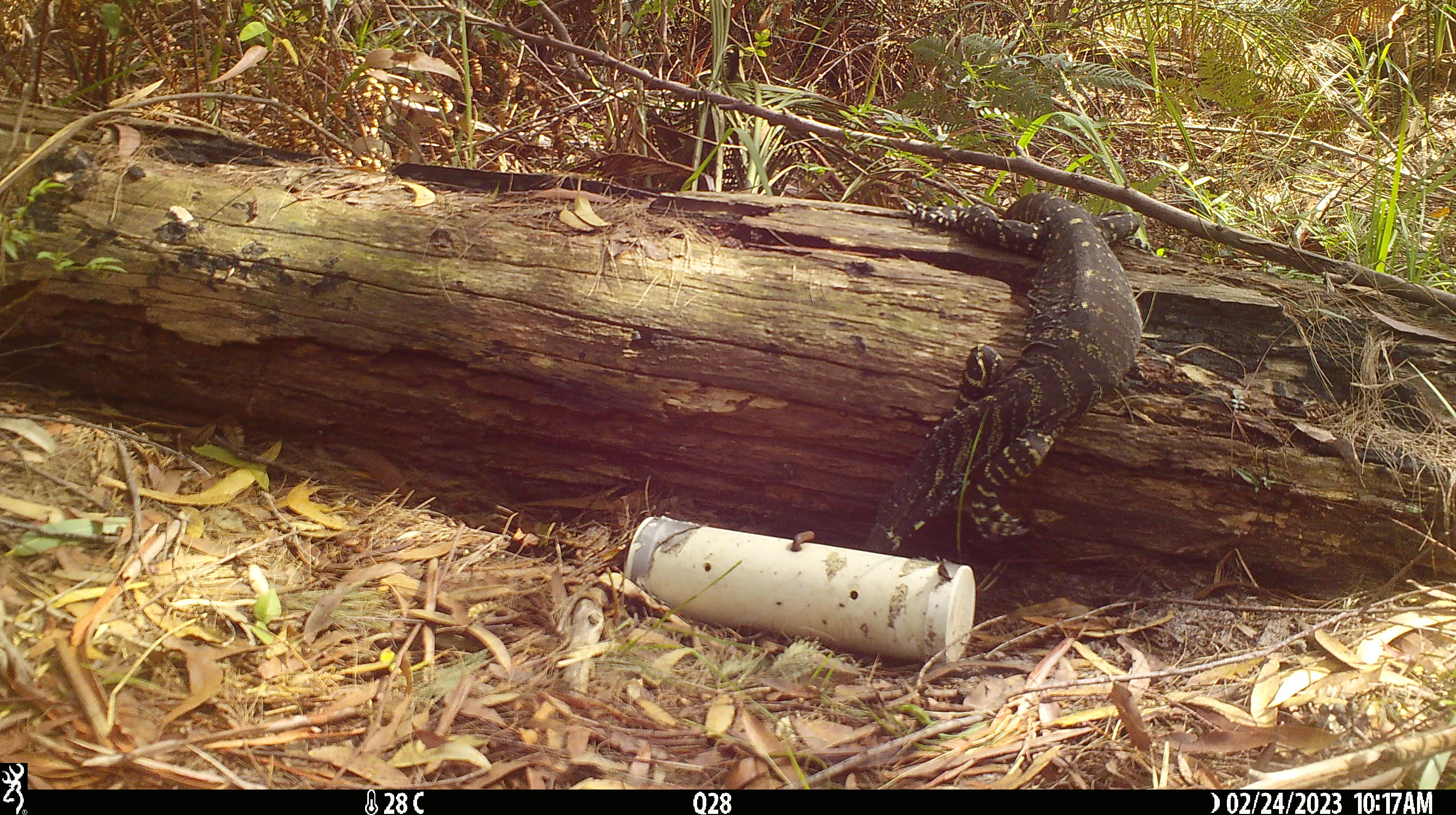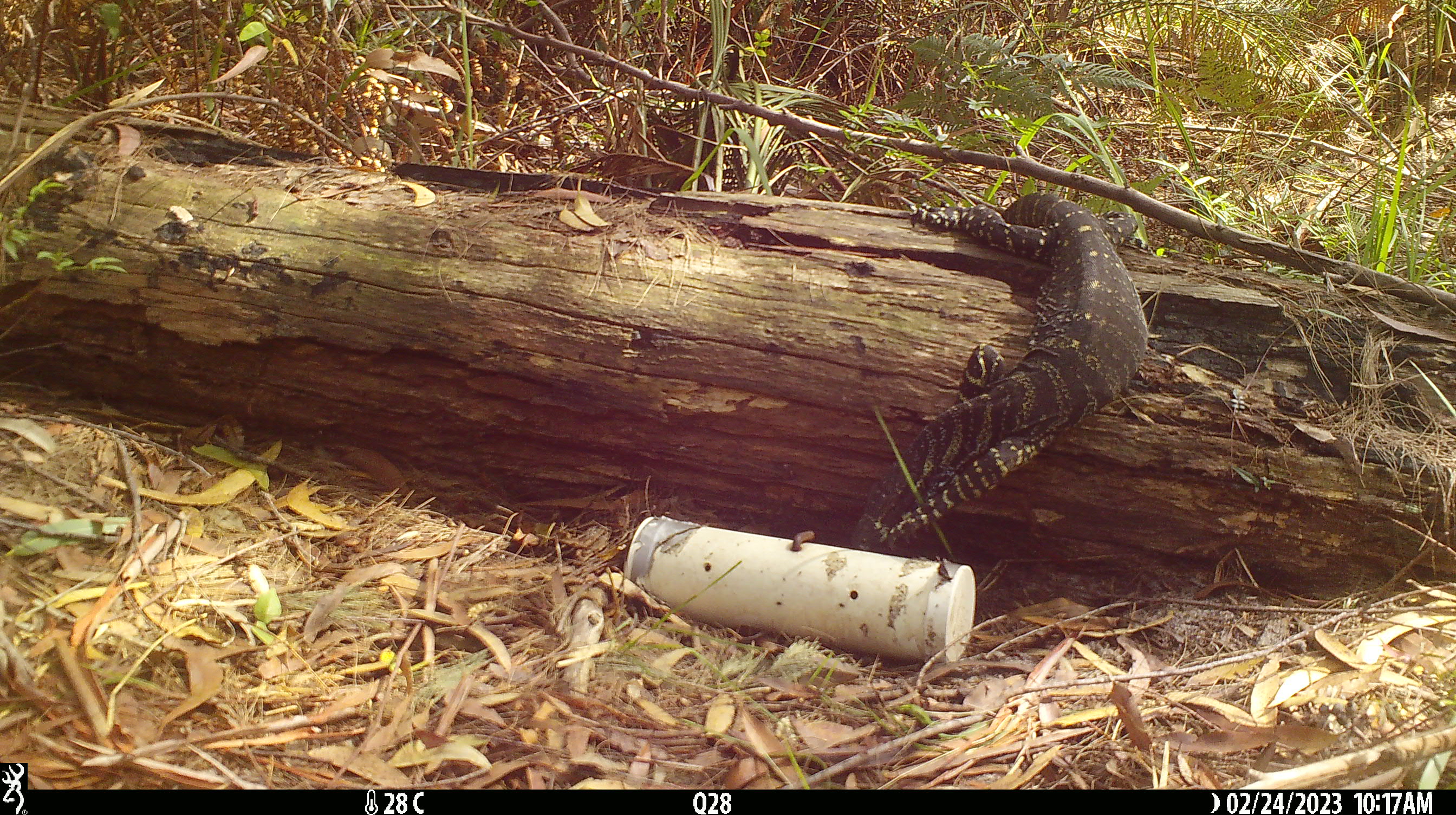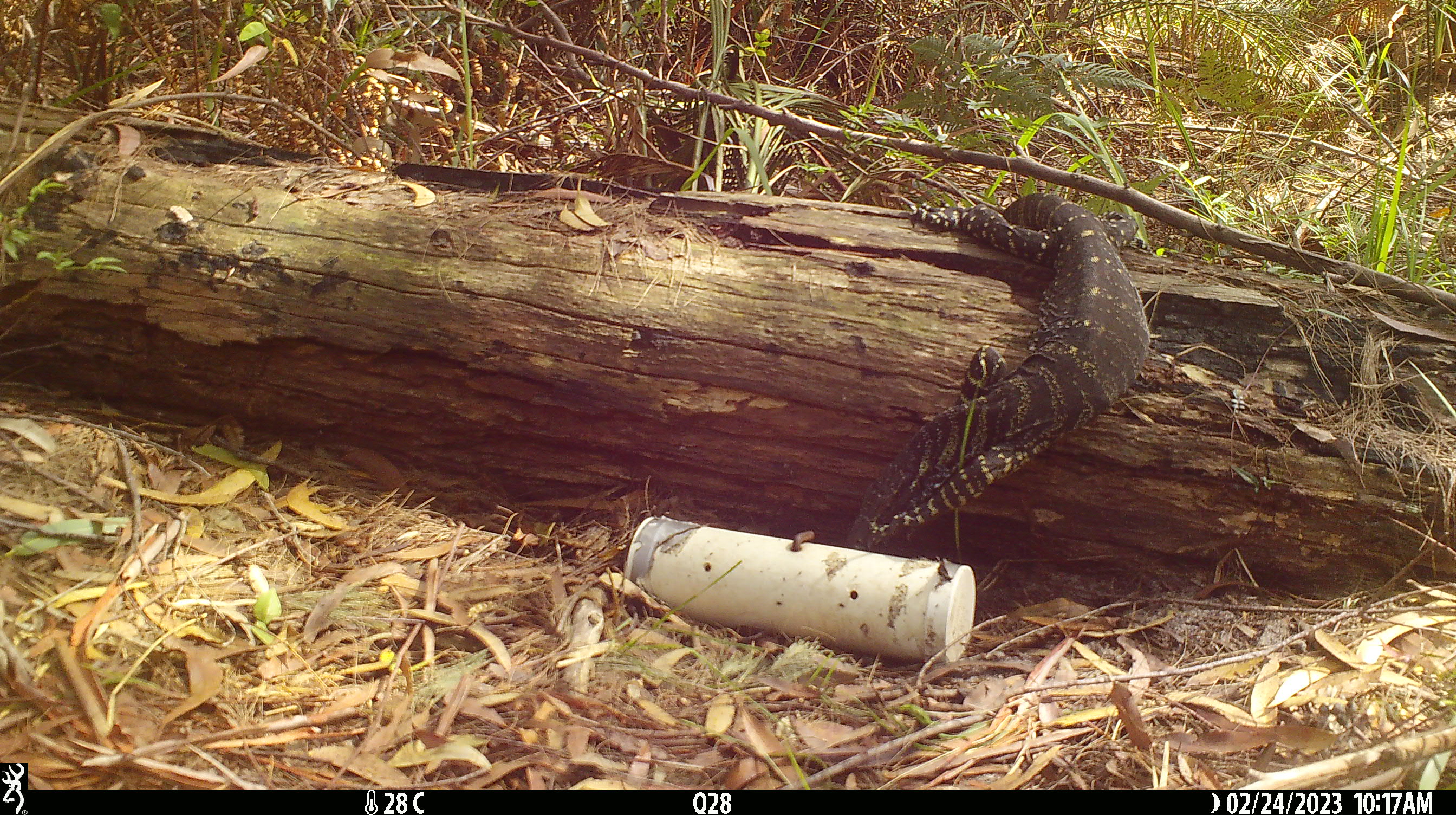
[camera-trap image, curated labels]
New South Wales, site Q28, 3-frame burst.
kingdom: Animalia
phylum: Chordata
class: Reptilia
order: Squamata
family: Varanidae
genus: Varanus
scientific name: Varanus varius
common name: lace monitor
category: goanna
Goanna (lace monitor) (Varanus varius).